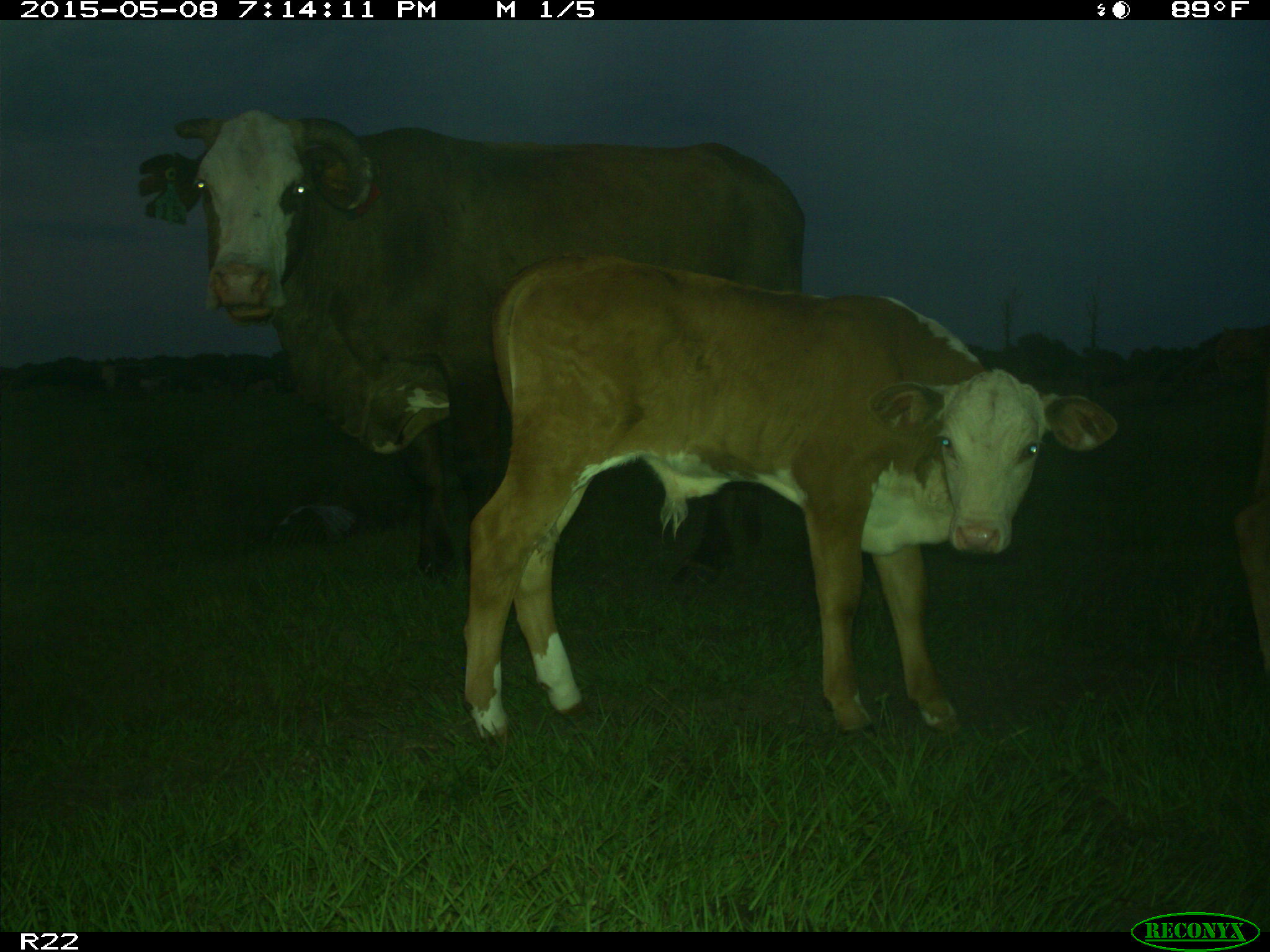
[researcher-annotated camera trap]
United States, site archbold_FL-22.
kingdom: Animalia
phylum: Chordata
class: Mammalia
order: Artiodactyla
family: Bovidae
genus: Bos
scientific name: Bos taurus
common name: domestic cow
Bos taurus (domestic cow).